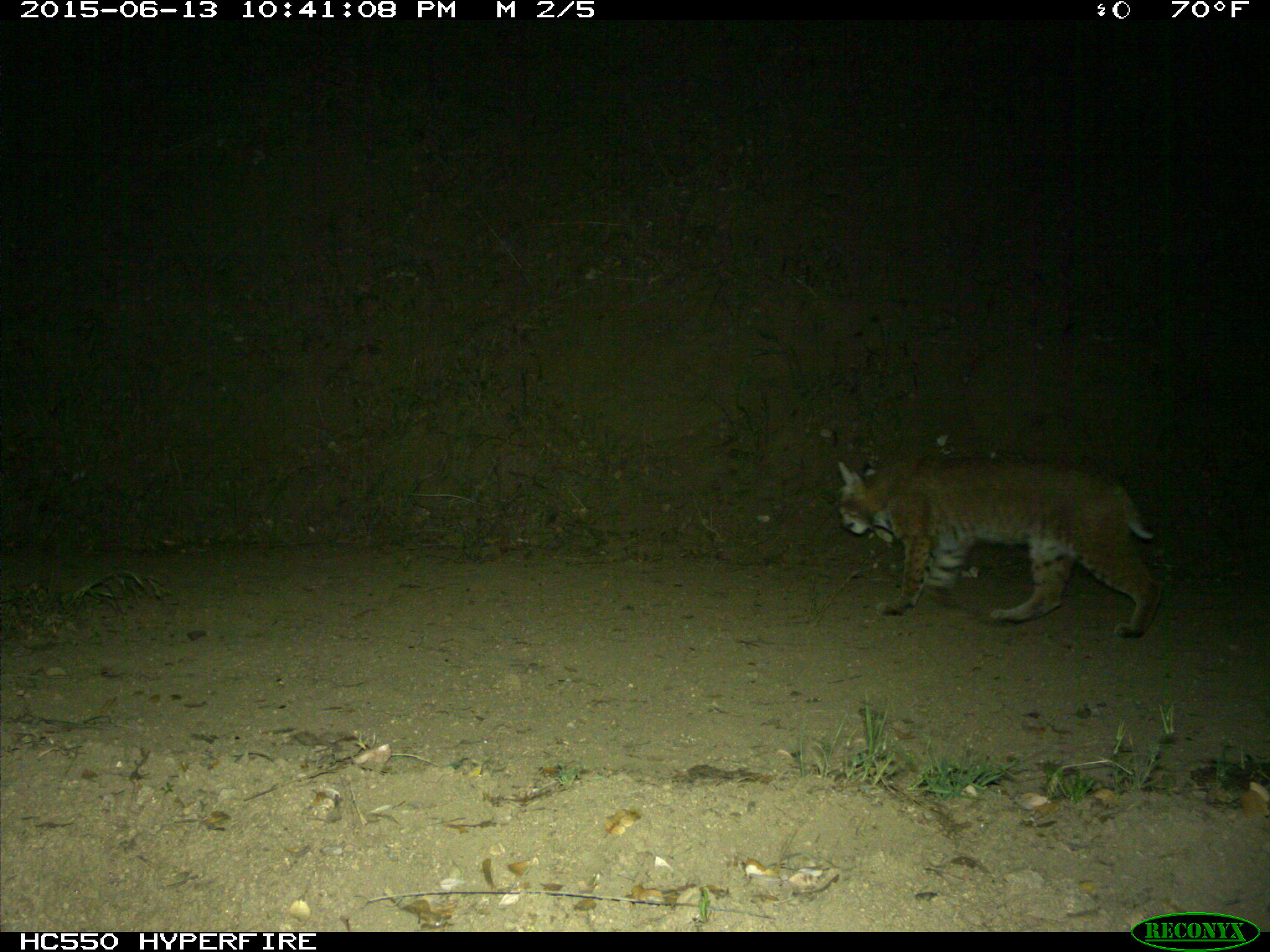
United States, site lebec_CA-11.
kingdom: Animalia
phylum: Chordata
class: Mammalia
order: Carnivora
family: Felidae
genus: Lynx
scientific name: Lynx rufus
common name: bobcat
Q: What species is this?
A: Lynx rufus (bobcat).